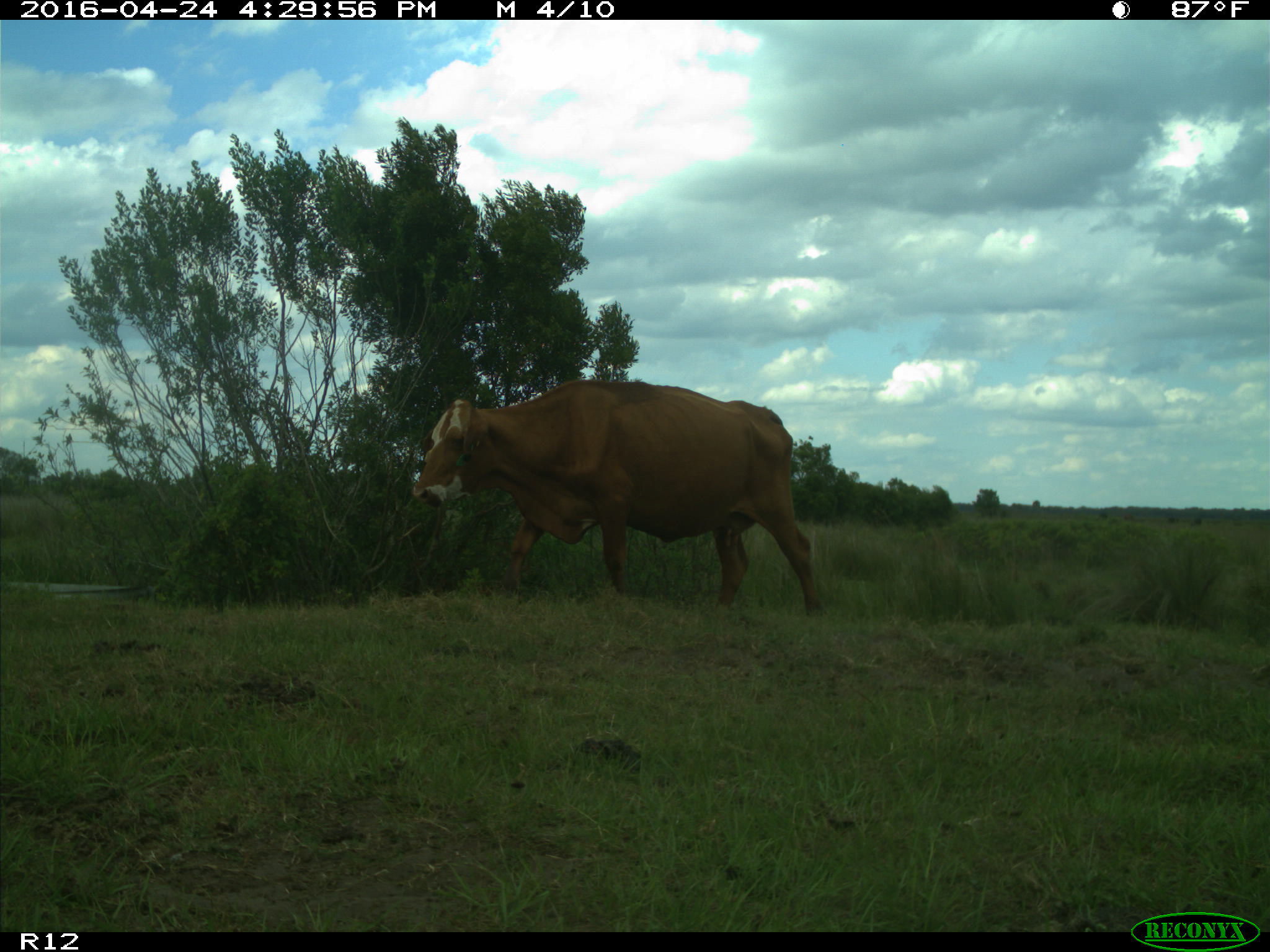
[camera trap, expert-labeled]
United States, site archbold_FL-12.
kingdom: Animalia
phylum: Chordata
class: Mammalia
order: Artiodactyla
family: Bovidae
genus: Bos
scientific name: Bos taurus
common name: domestic cow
Bos taurus (domestic cow).